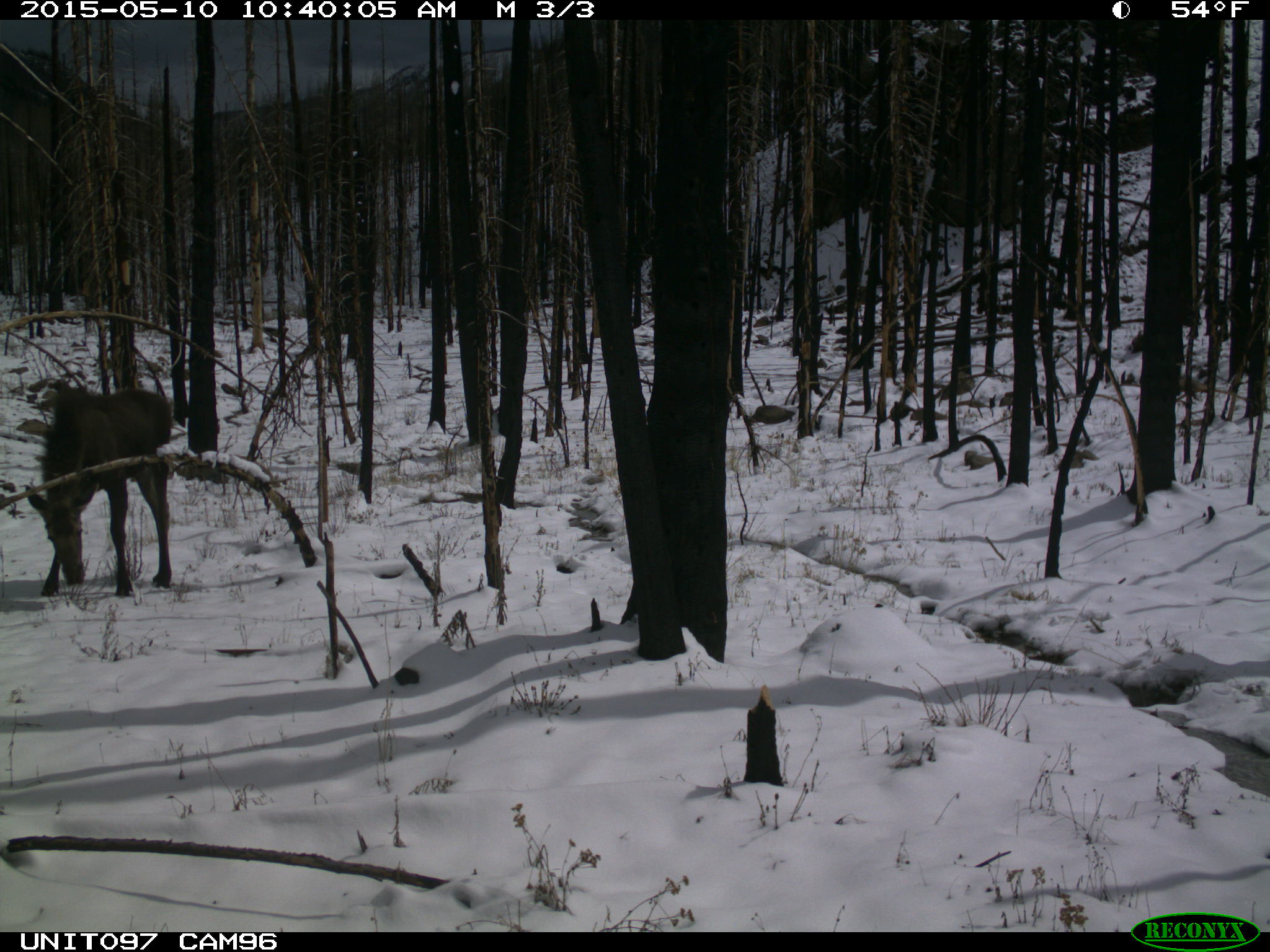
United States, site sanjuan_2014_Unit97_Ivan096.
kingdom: Animalia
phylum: Chordata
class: Mammalia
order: Artiodactyla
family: Cervidae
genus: Alces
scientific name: Alces alces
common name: moose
Alces alces (moose).